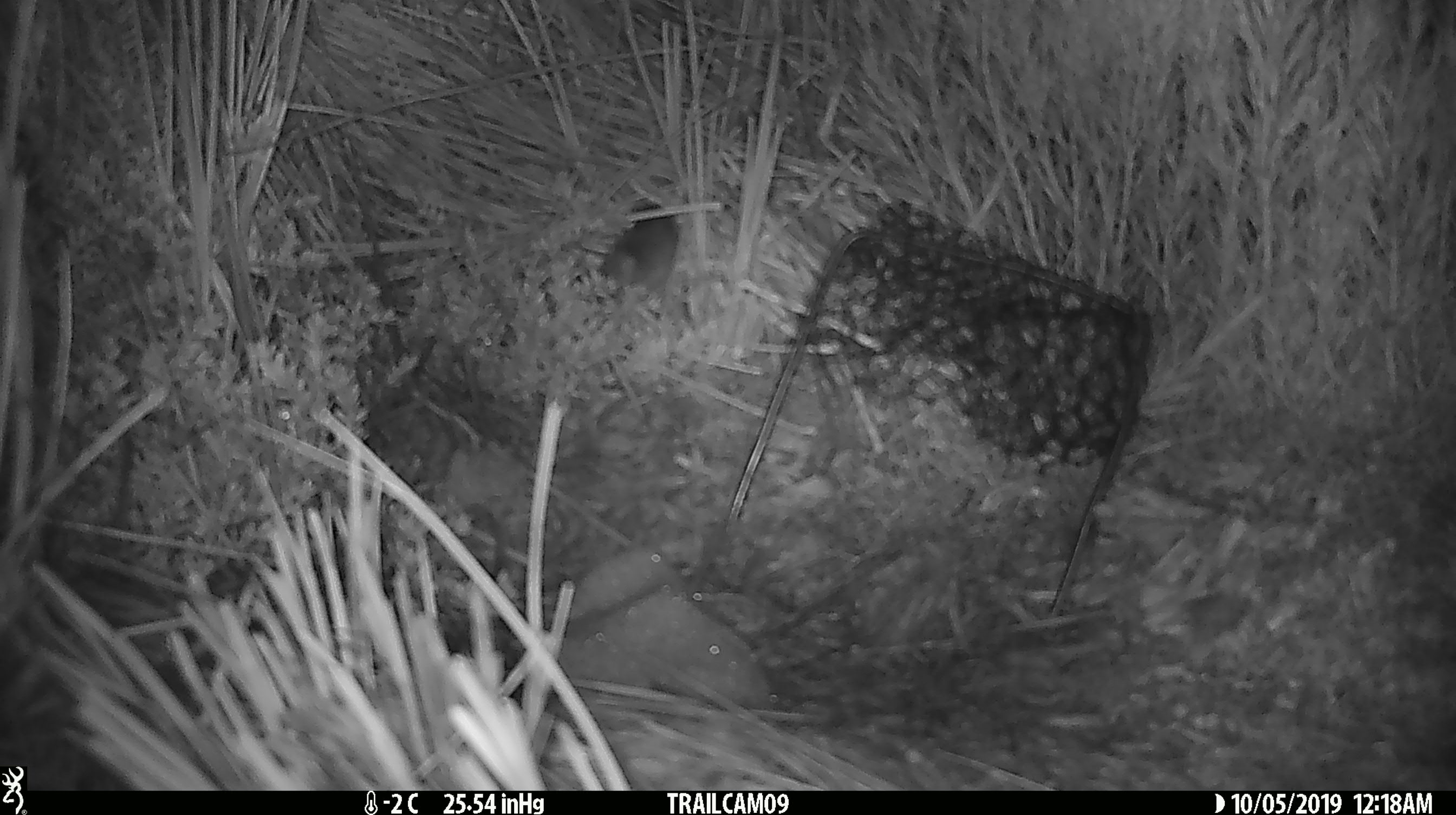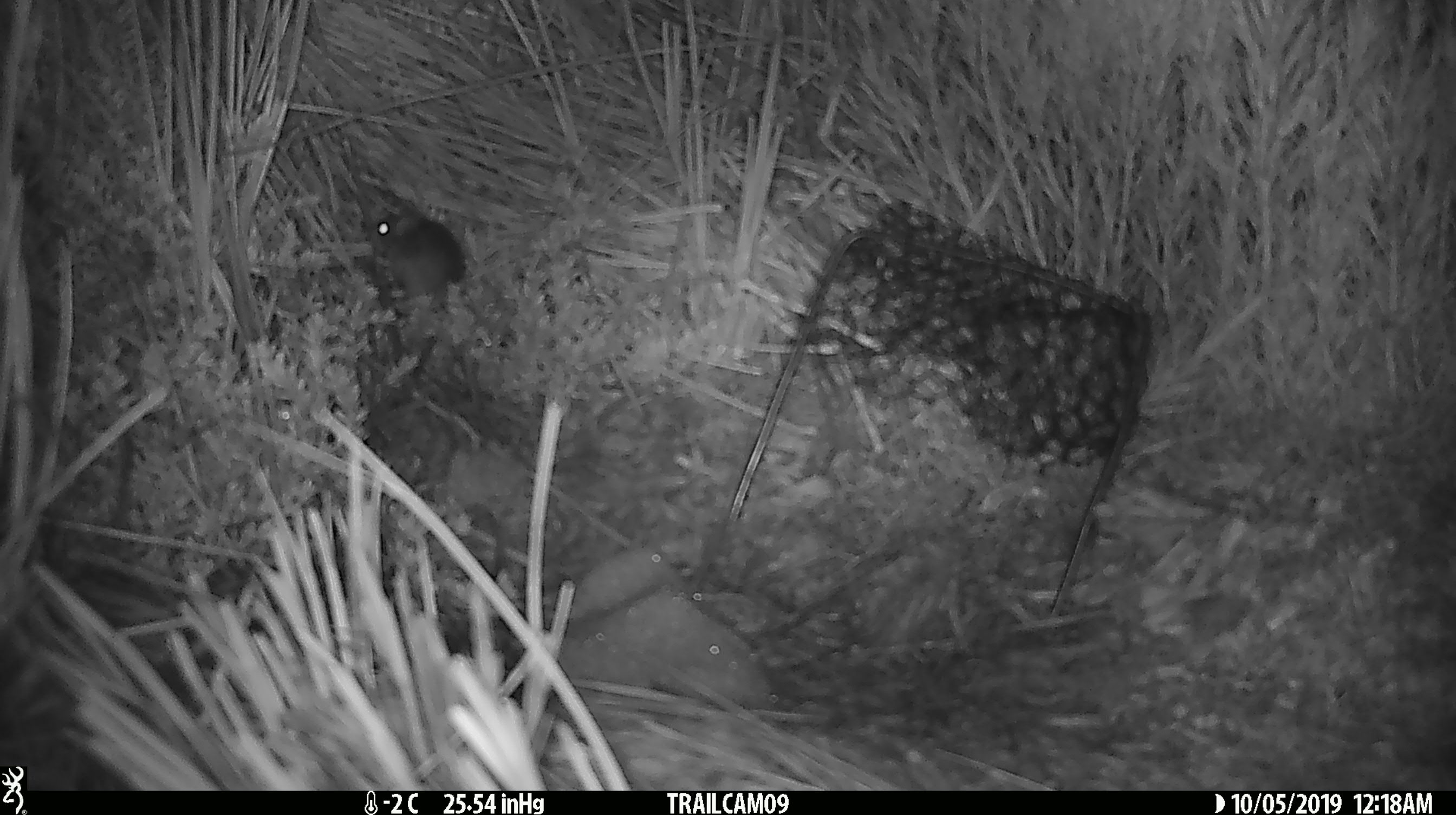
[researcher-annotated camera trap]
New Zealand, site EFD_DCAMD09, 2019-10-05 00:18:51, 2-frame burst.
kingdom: Animalia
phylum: Chordata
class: Mammalia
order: Rodentia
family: Muridae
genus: Mus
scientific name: Mus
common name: mouse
Mouse (Mus).